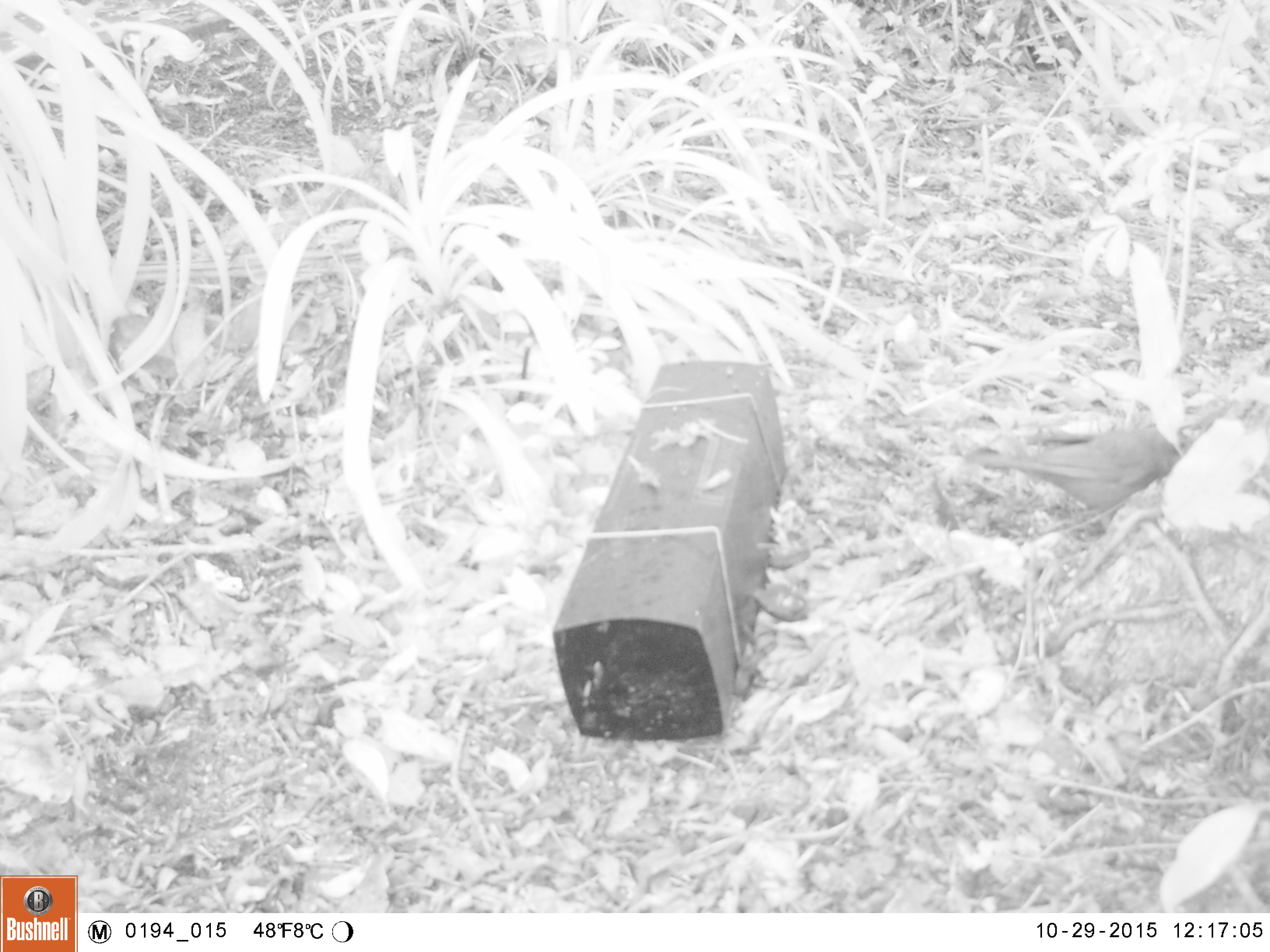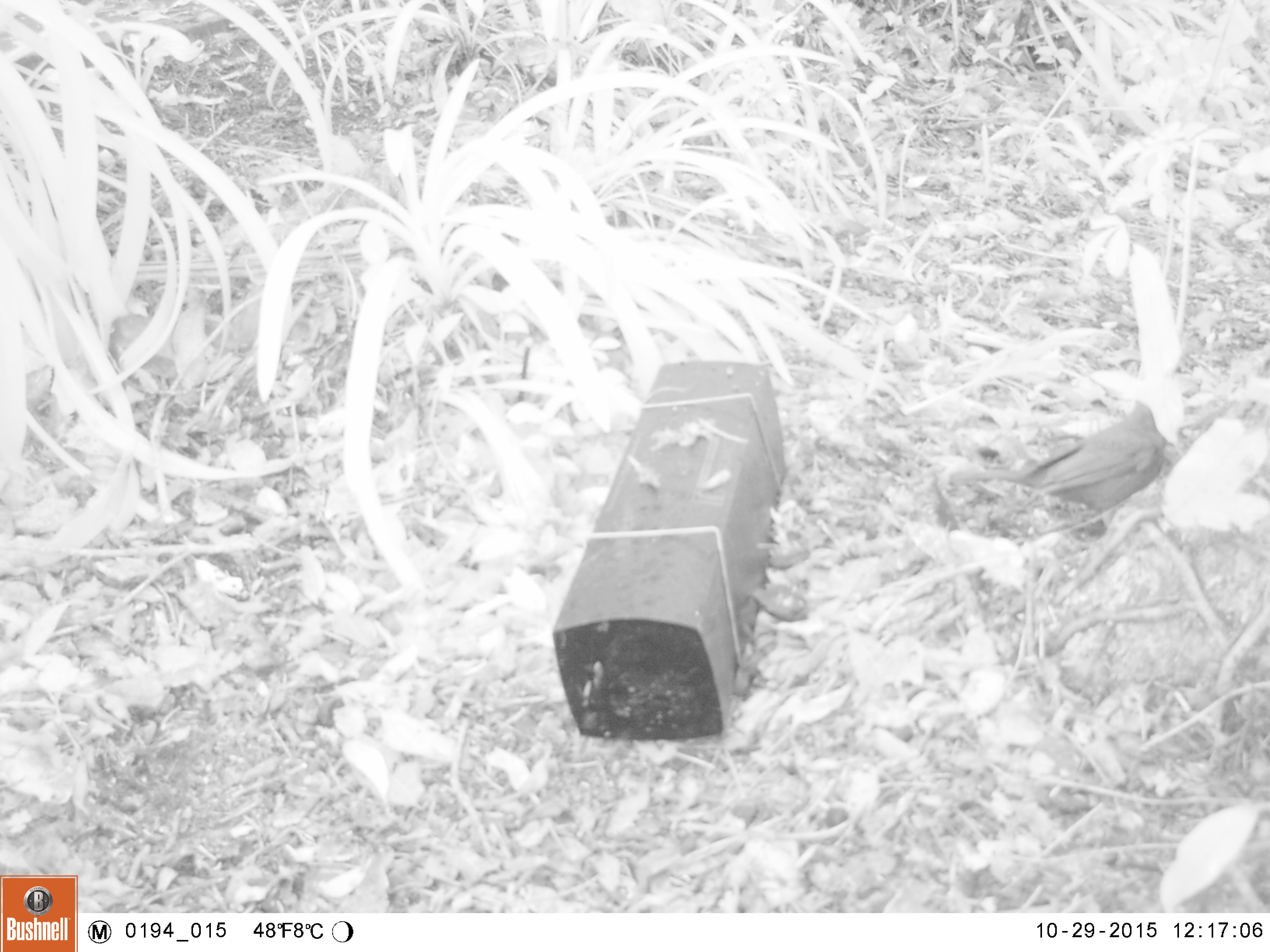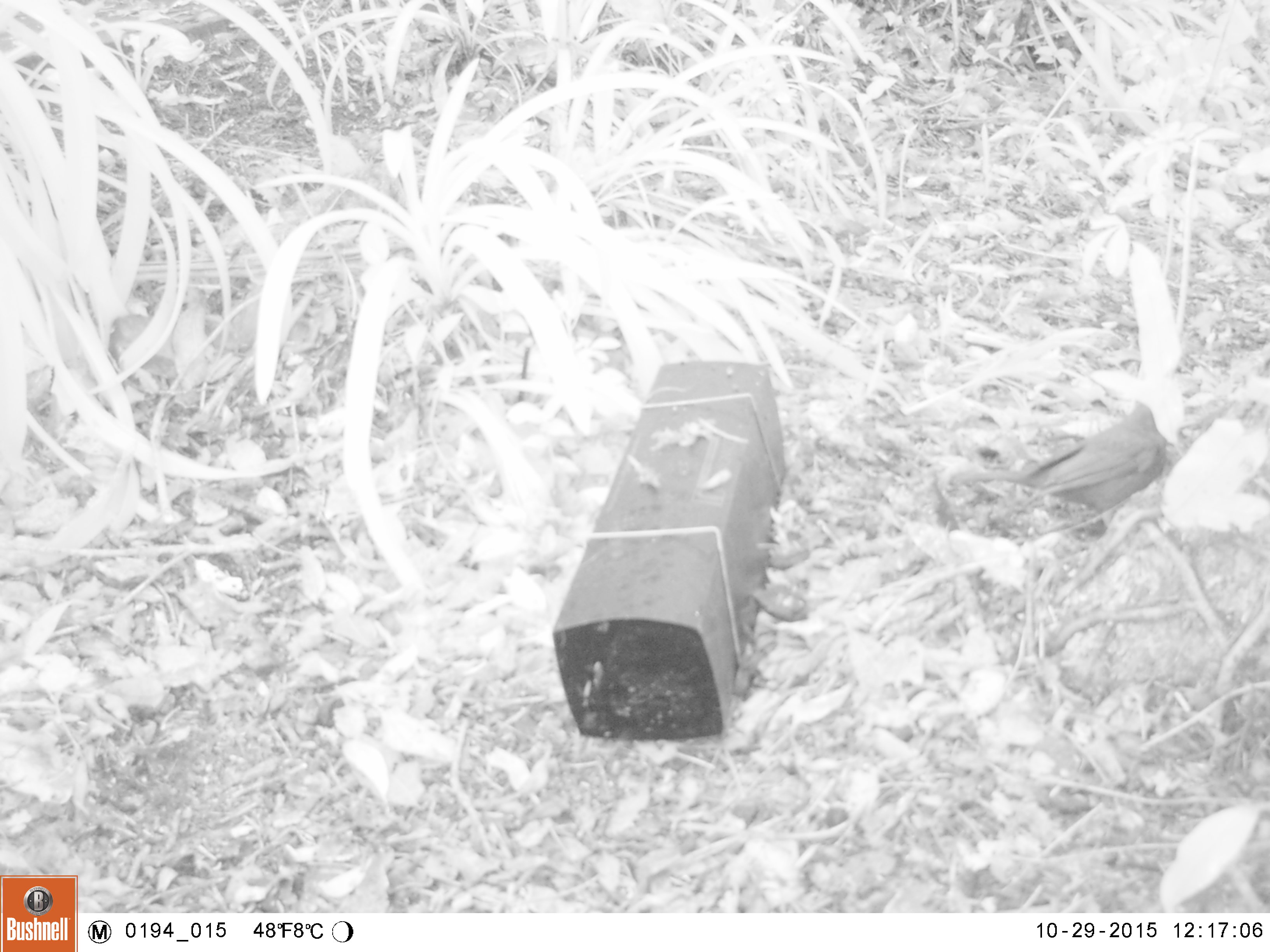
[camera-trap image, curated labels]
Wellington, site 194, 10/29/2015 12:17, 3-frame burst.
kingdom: Animalia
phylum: Chordata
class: Aves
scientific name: Aves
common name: bird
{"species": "bird (Aves)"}